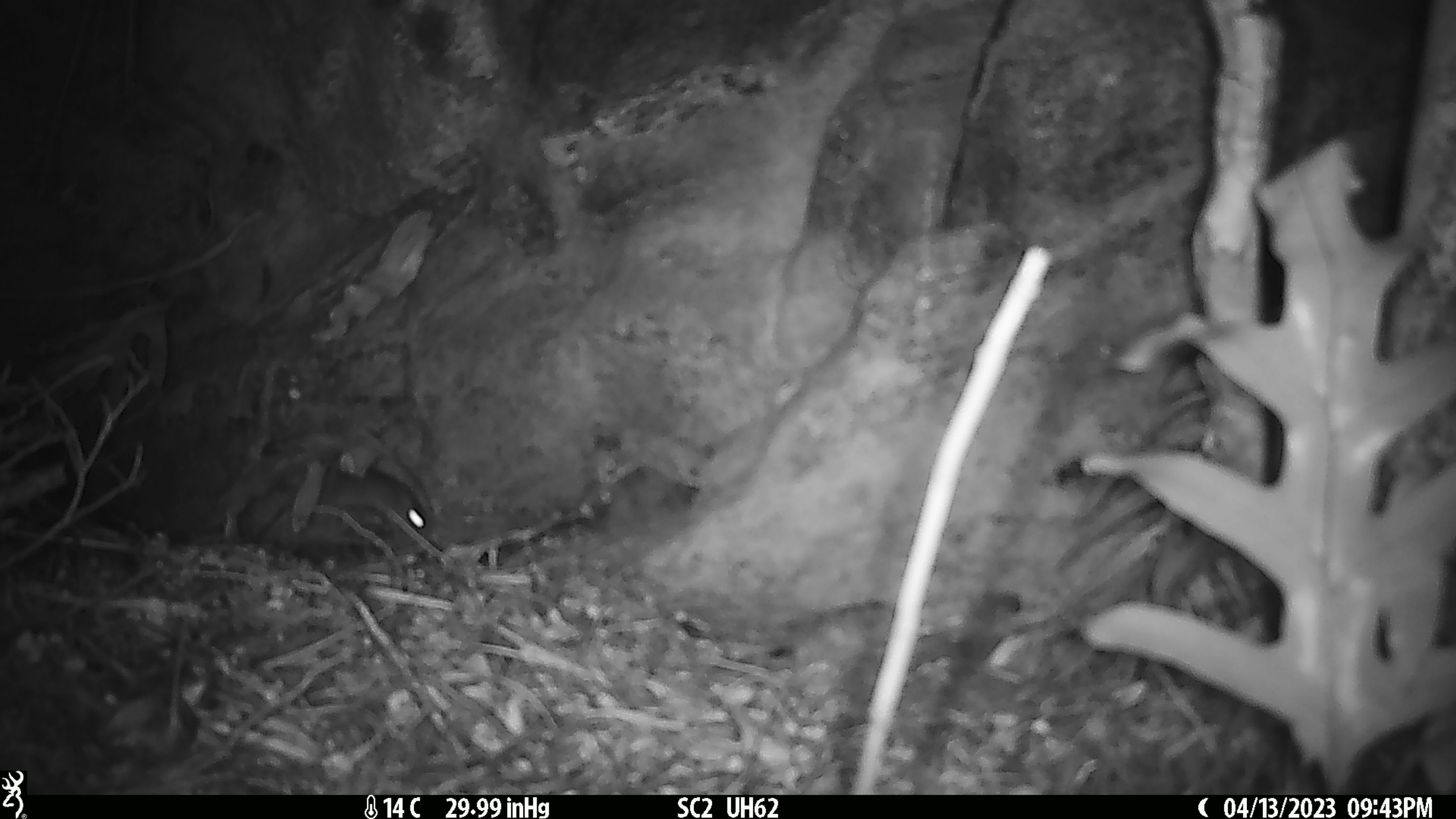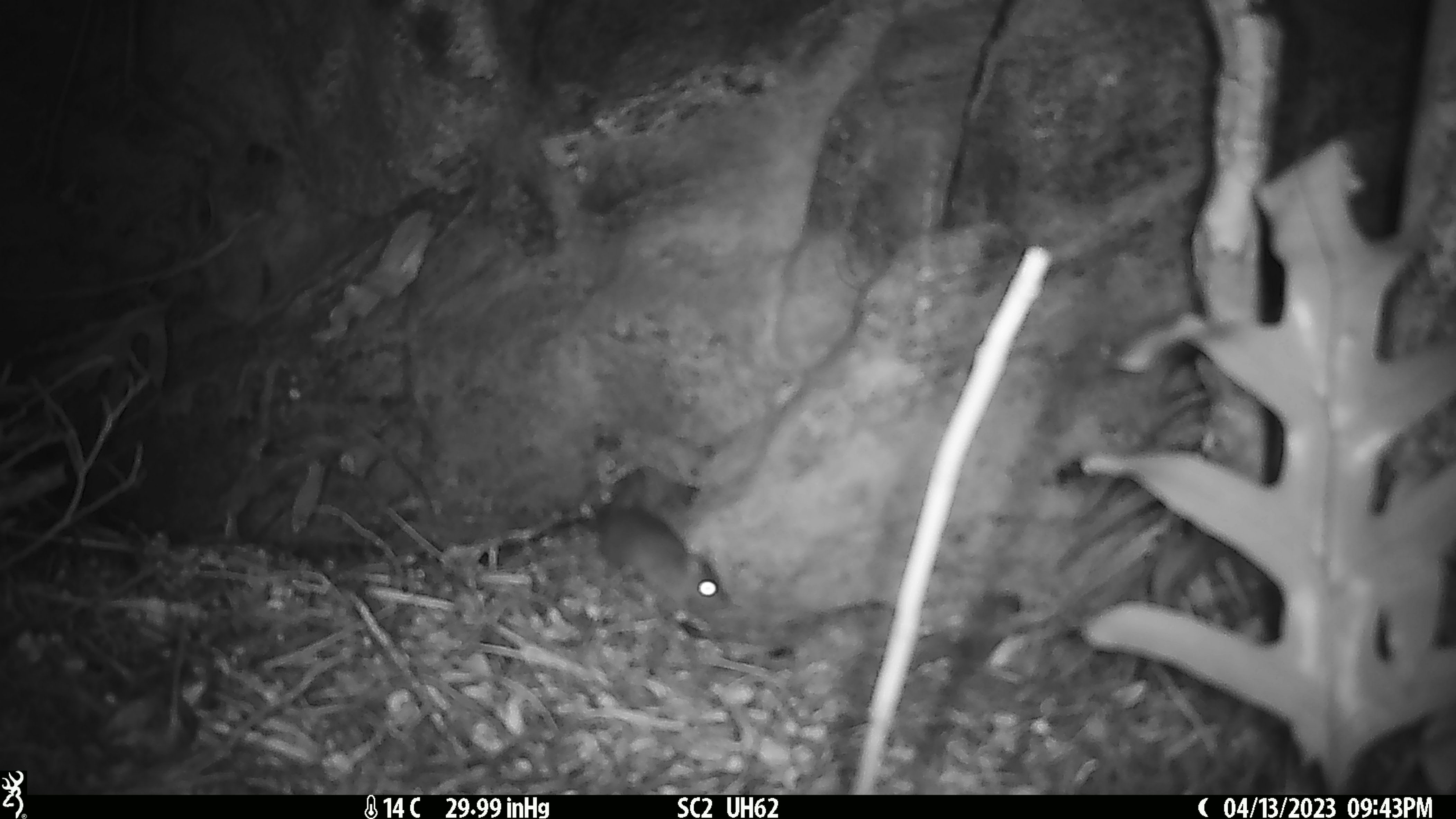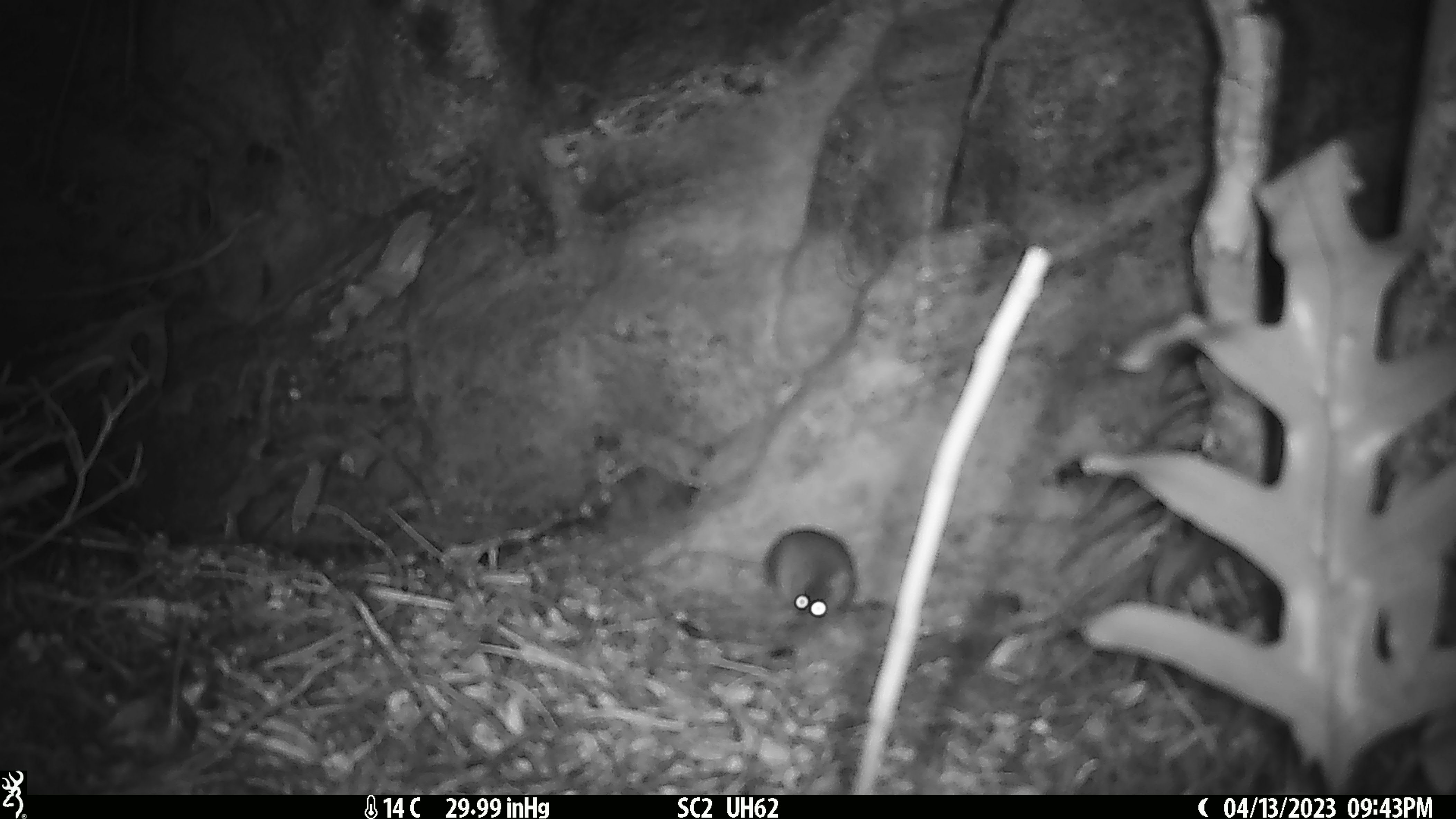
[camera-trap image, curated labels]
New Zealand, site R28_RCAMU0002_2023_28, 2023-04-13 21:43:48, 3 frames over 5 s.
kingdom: Animalia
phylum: Chordata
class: Mammalia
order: Rodentia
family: Muridae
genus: Mus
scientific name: Mus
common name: mouse